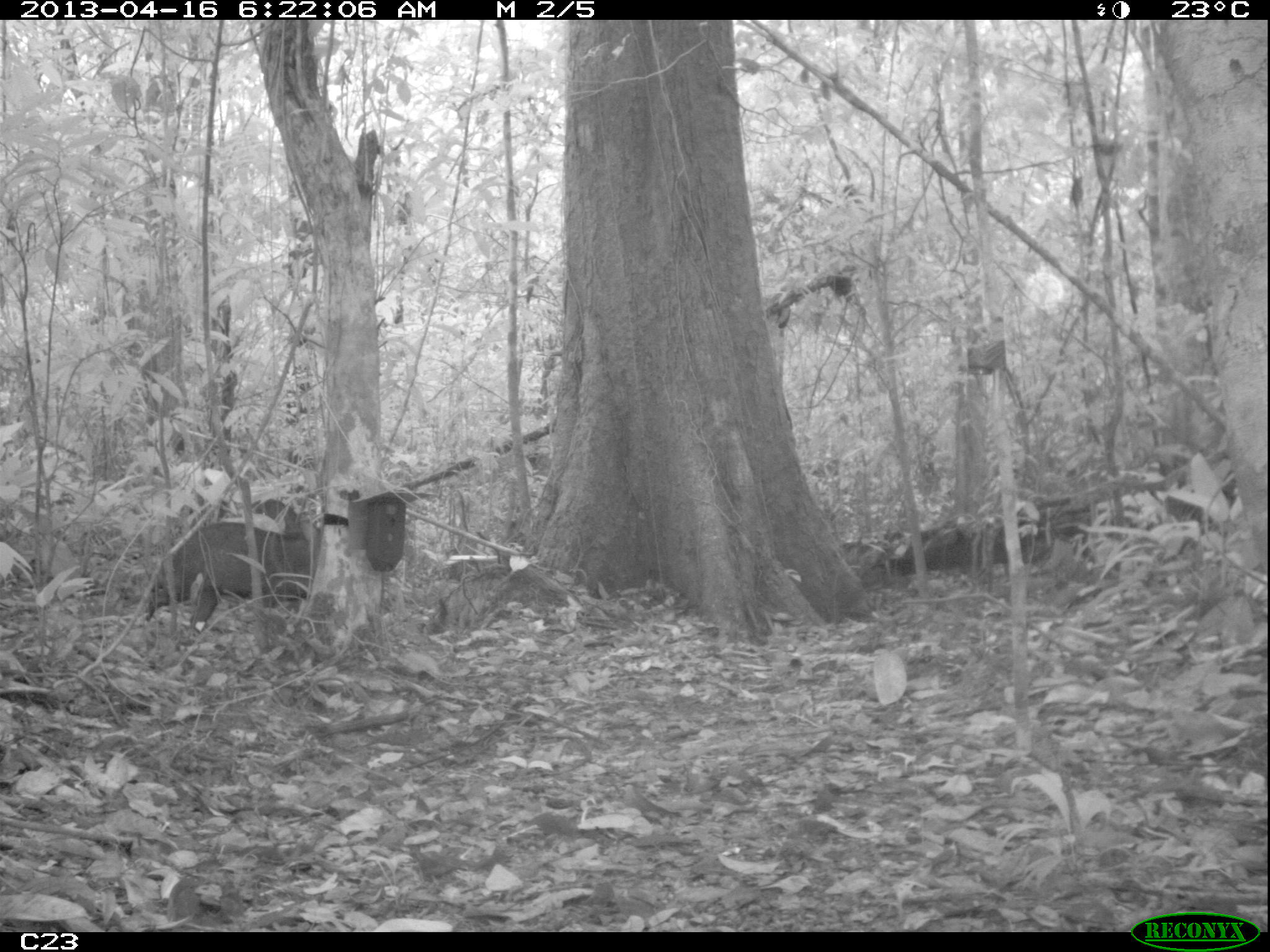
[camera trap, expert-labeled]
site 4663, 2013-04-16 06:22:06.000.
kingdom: Animalia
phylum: Chordata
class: Mammalia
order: Artiodactyla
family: Tayassuidae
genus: Pecari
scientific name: Pecari tajacu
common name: collared peccary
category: tayassu tajacu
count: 2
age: adult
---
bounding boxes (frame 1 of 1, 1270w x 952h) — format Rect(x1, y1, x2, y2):
tayassu tajacu: Rect(145, 521, 322, 631)